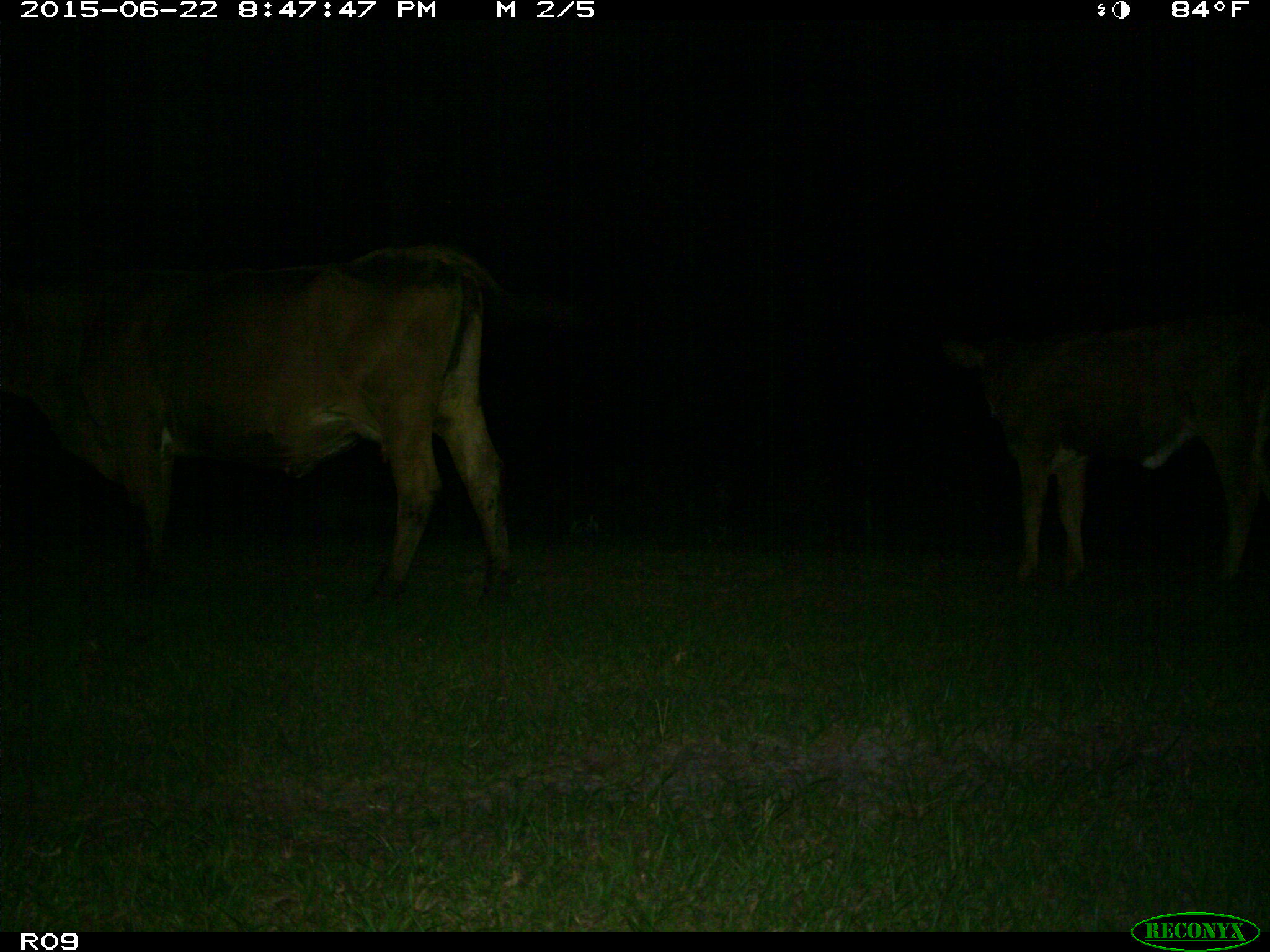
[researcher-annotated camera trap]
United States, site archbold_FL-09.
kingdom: Animalia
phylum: Chordata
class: Mammalia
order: Artiodactyla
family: Bovidae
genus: Bos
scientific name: Bos taurus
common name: domestic cow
Bos taurus (domestic cow).